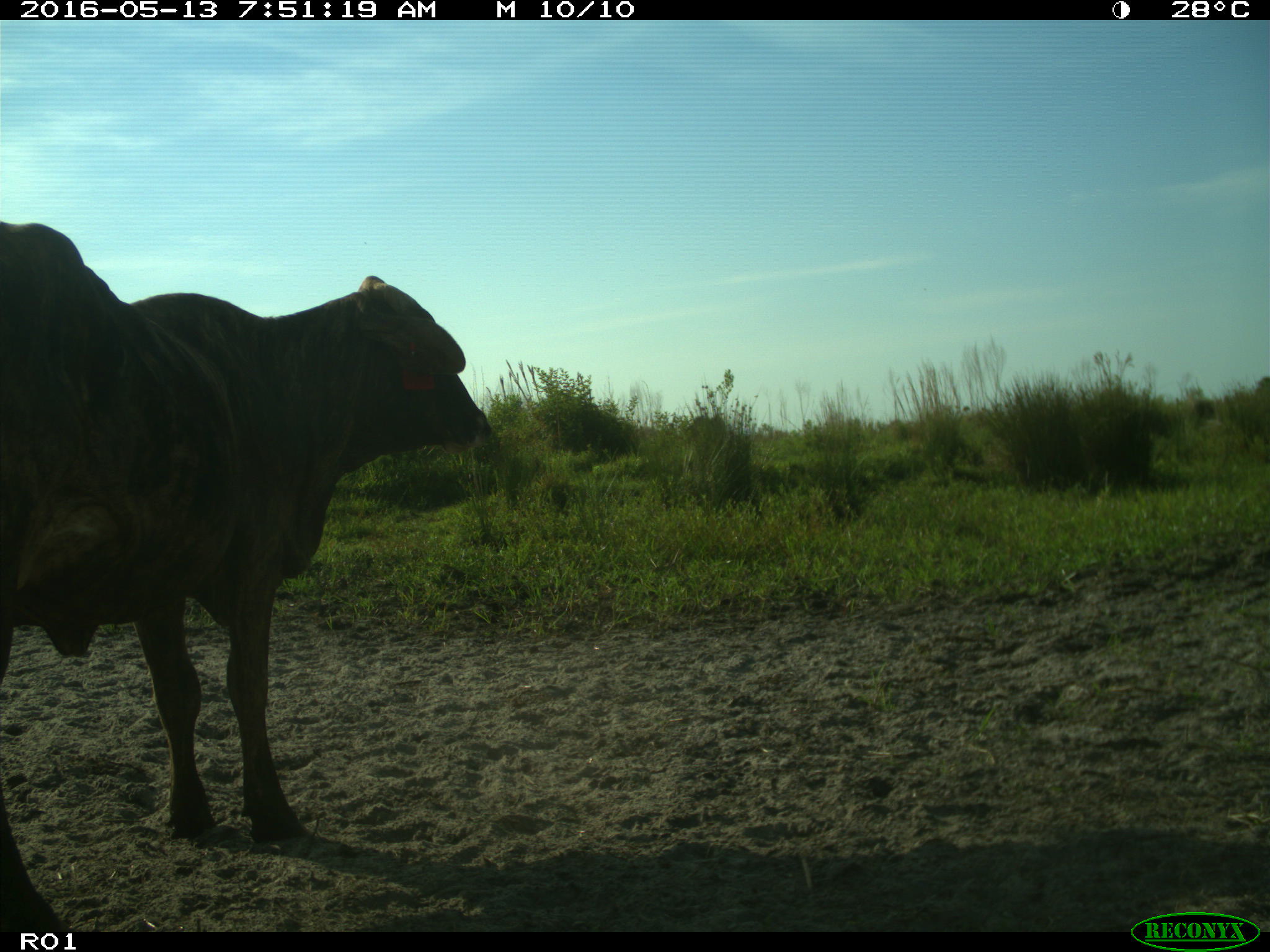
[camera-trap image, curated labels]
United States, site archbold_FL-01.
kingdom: Animalia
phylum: Chordata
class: Mammalia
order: Artiodactyla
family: Bovidae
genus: Bos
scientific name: Bos taurus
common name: domestic cow